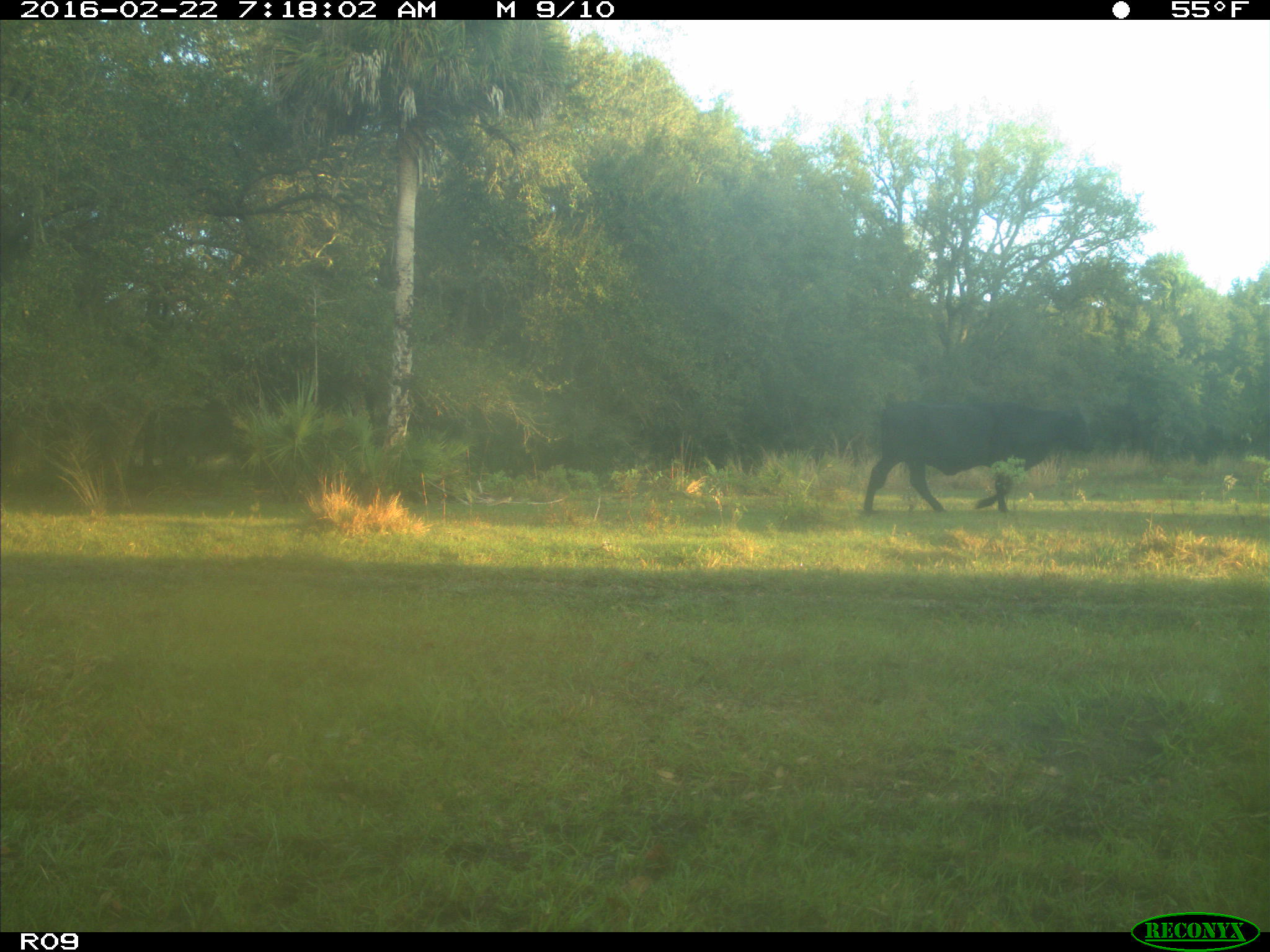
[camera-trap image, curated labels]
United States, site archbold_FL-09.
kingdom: Animalia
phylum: Chordata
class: Mammalia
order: Artiodactyla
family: Bovidae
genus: Bos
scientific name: Bos taurus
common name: domestic cow